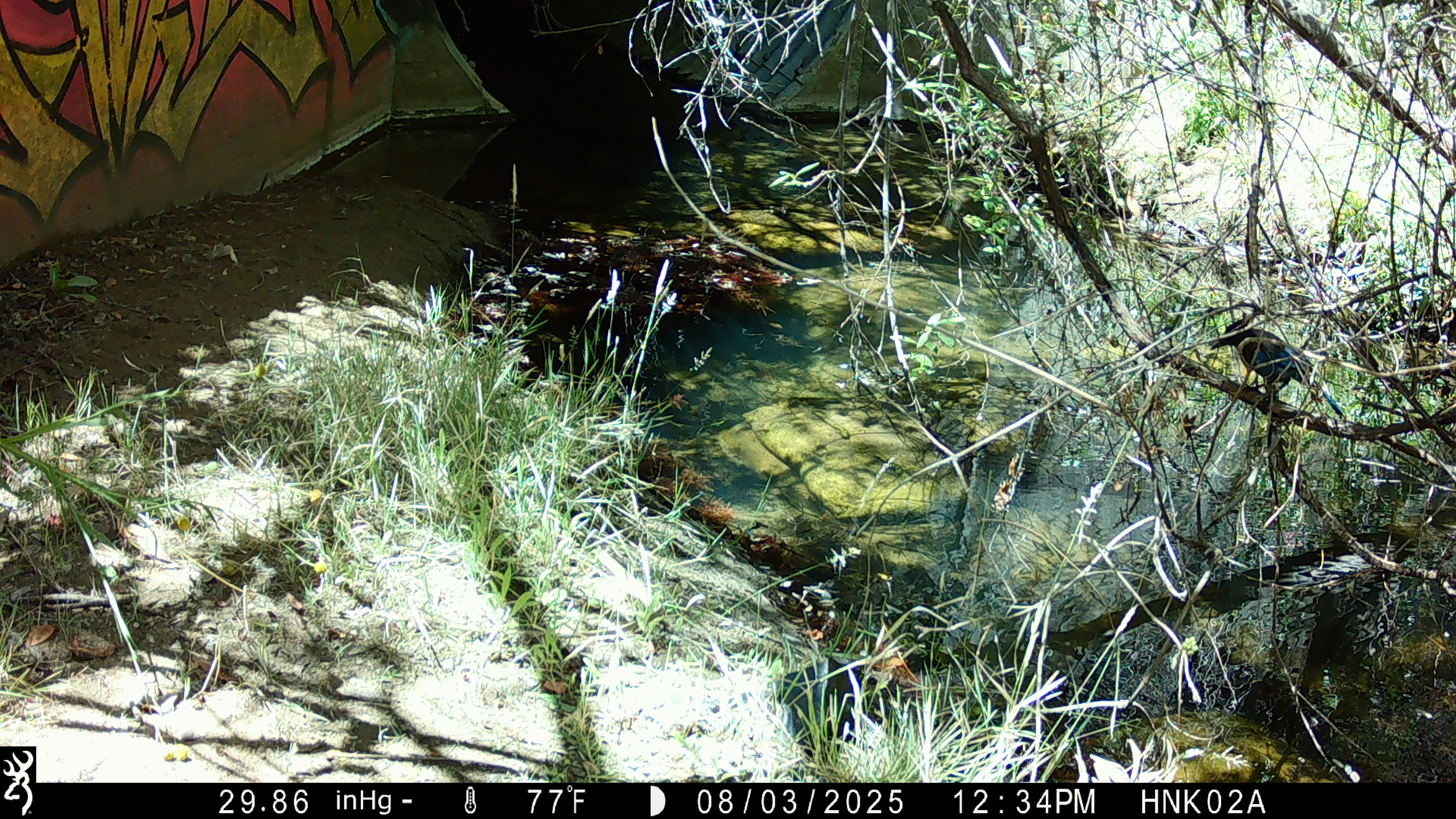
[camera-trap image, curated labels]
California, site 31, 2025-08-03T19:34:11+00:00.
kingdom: Animalia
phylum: Chordata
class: Aves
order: Passeriformes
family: Corvidae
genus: Cyanocitta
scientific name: Cyanocitta stelleri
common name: steller's jay